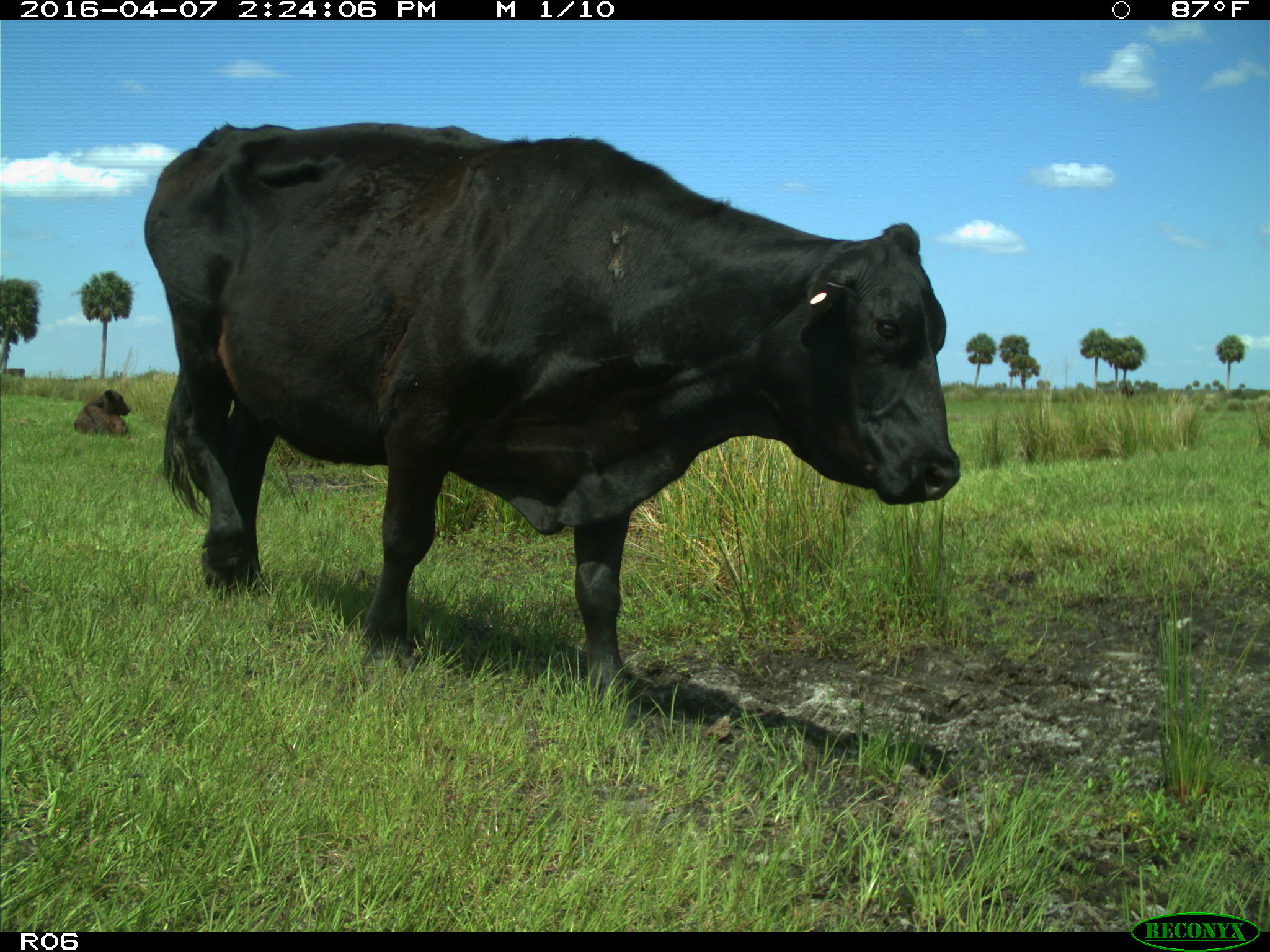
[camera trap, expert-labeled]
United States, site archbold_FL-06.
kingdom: Animalia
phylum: Chordata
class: Mammalia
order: Artiodactyla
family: Bovidae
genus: Bos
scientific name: Bos taurus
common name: domestic cow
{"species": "Bos taurus (domestic cow)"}